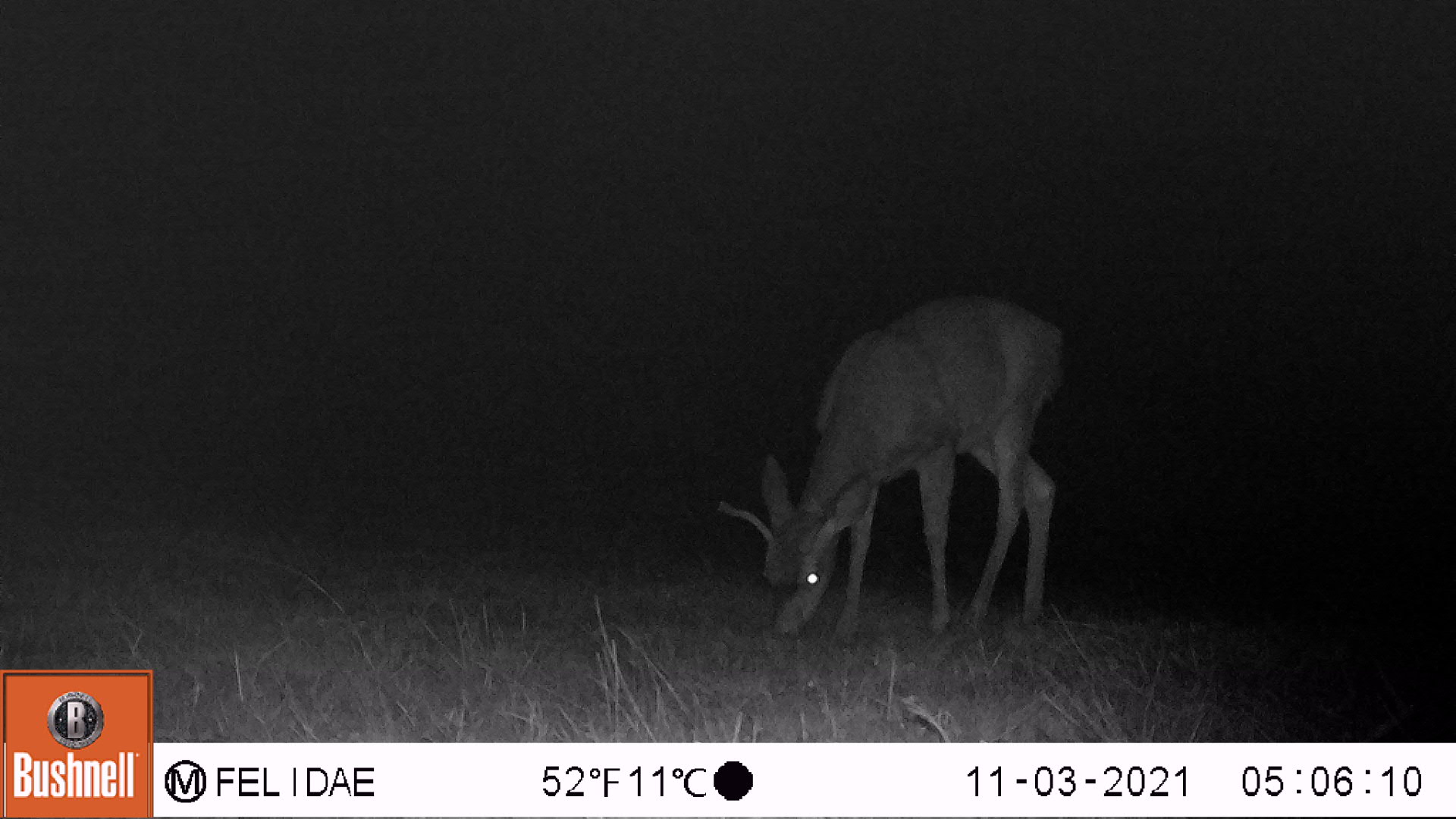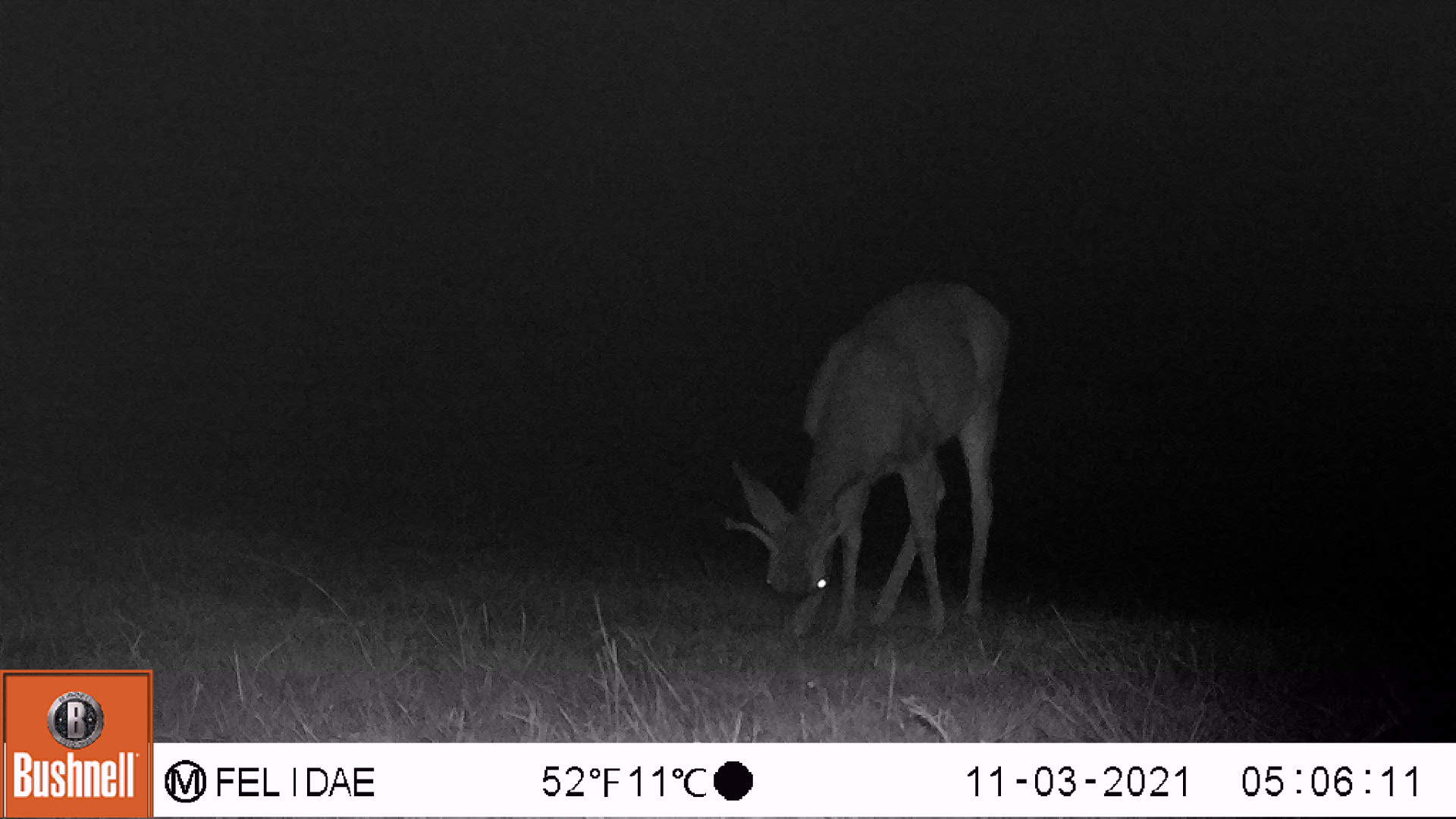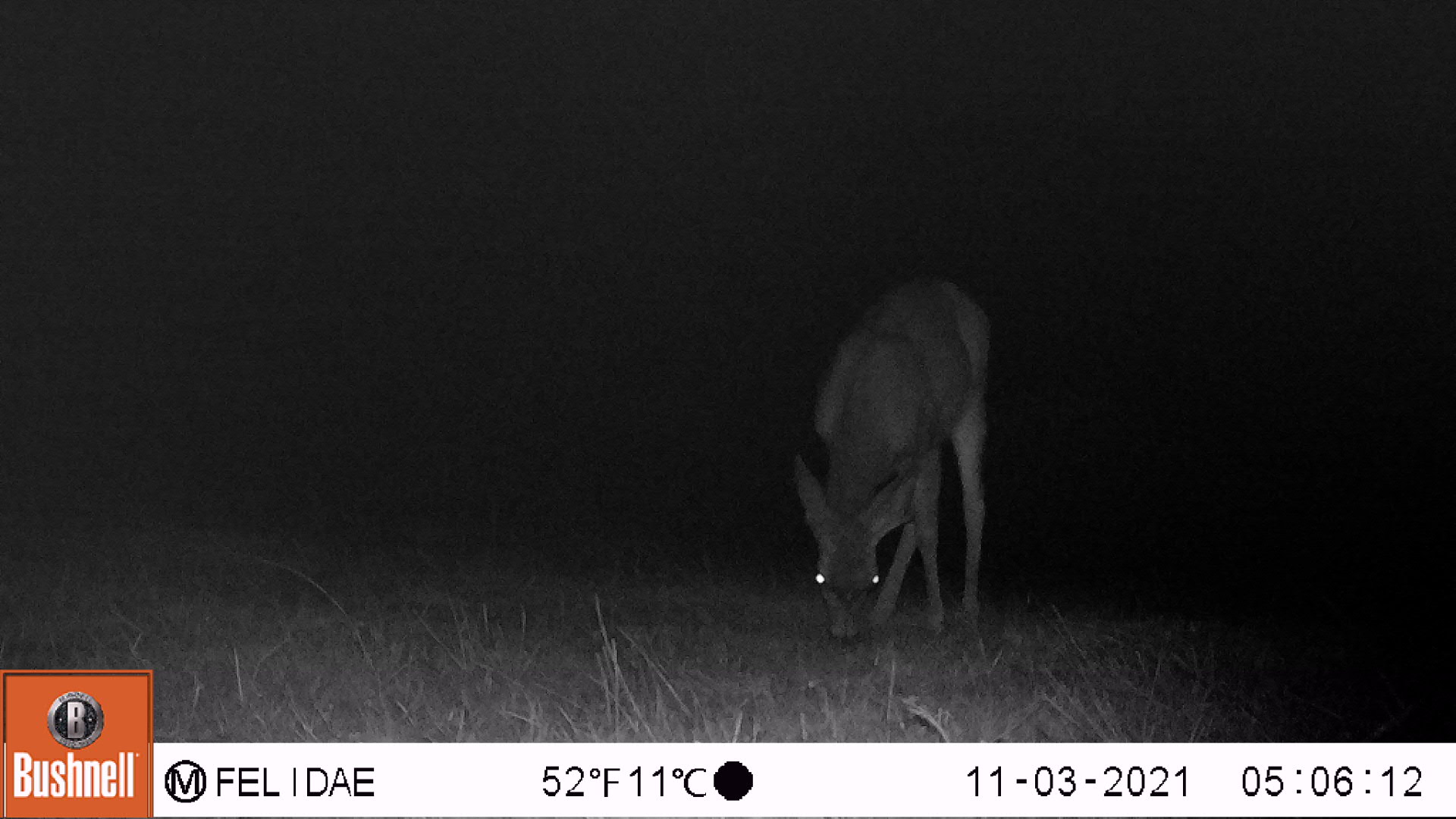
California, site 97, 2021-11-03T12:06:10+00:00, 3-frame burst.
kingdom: Animalia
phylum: Chordata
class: Mammalia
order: Artiodactyla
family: Cervidae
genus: Odocoileus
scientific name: Odocoileus hemionus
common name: mule deer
Mule deer (Odocoileus hemionus).